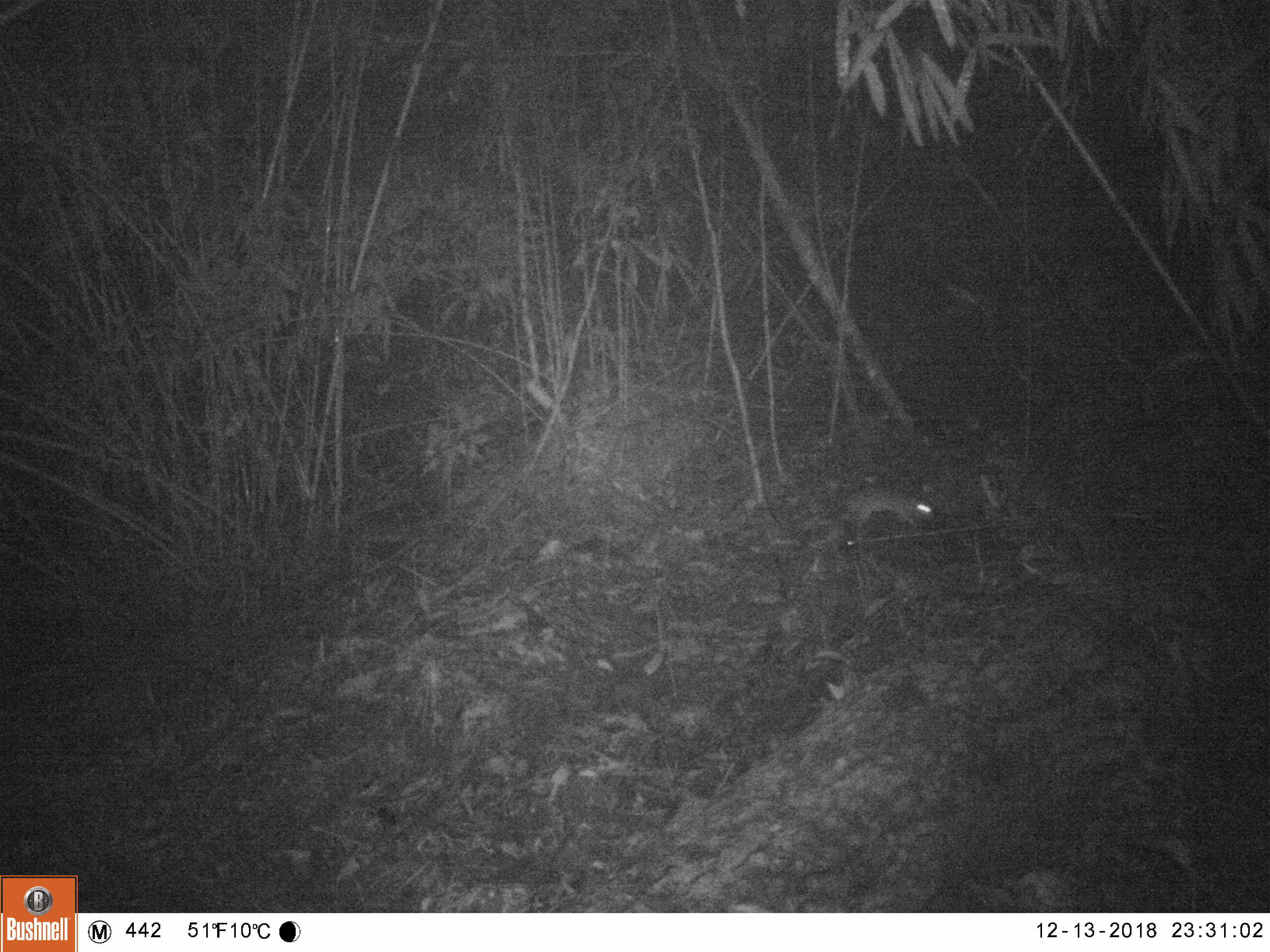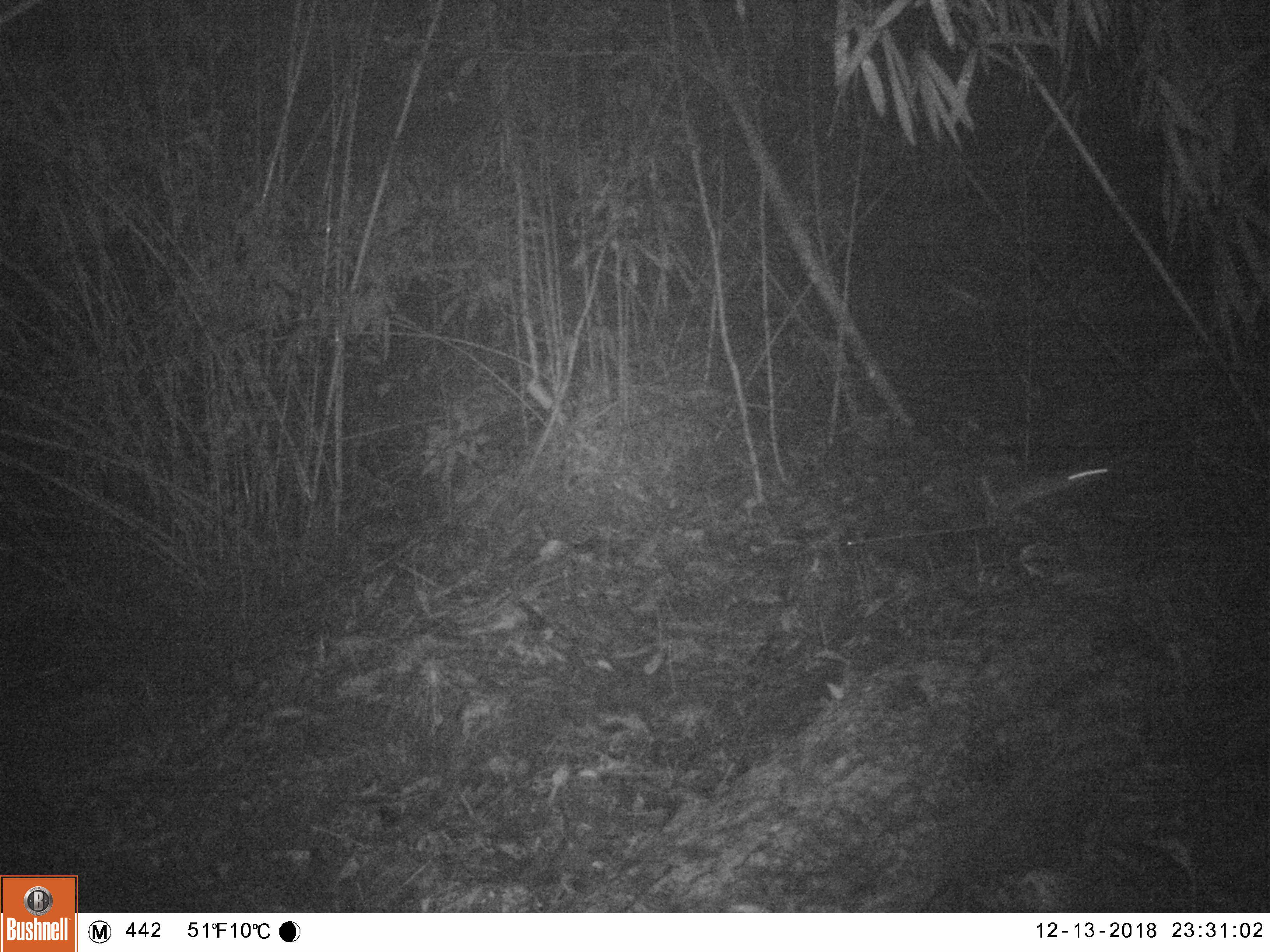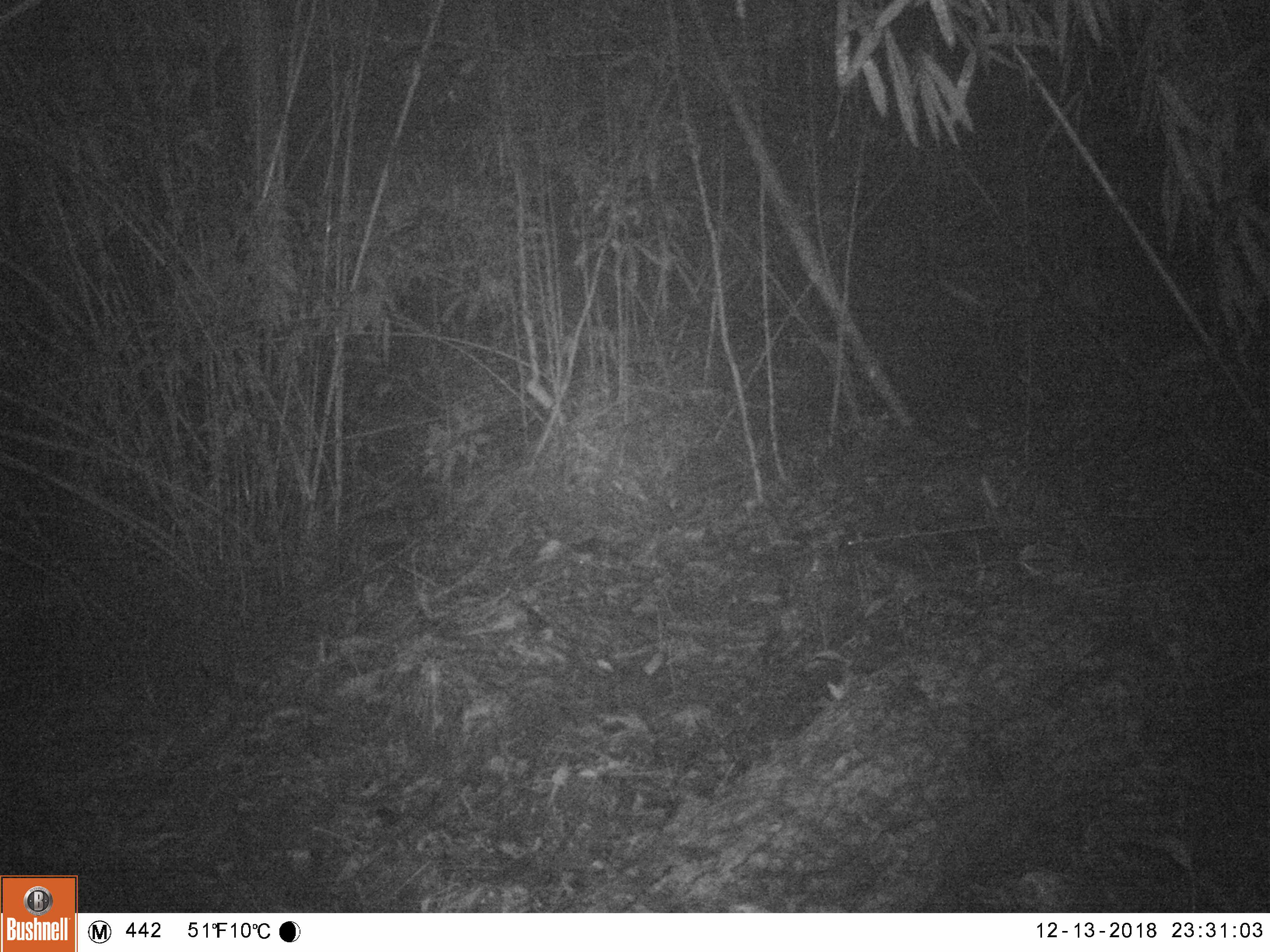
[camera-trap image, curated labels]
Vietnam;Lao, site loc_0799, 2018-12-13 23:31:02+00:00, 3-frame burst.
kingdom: Animalia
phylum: Chordata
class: Mammalia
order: Rodentia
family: Muridae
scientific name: Muridae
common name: old-world mice and rats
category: unidentified murid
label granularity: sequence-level